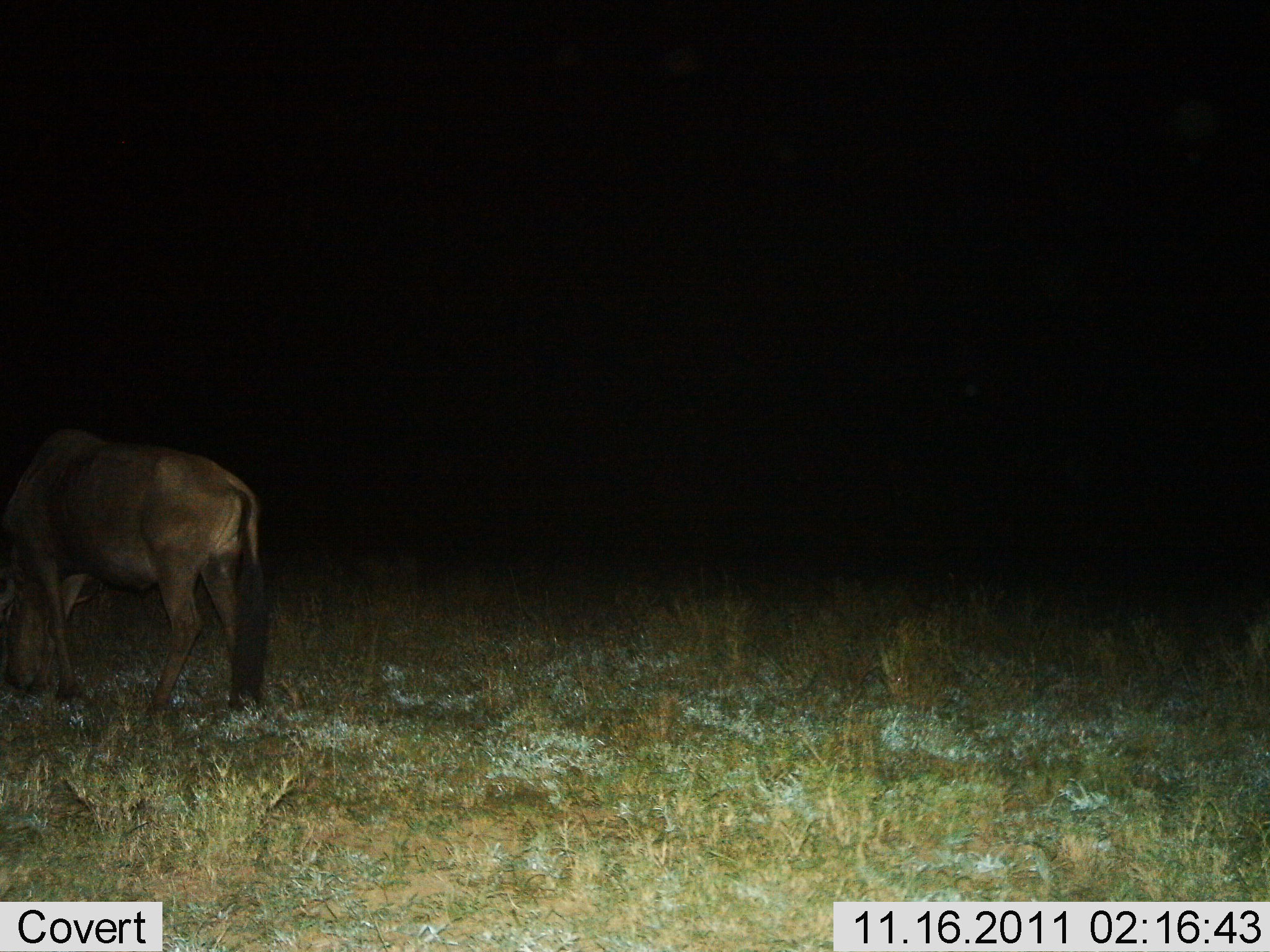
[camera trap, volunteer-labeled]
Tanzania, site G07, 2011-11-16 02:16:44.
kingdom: Animalia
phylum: Chordata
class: Mammalia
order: Artiodactyla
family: Bovidae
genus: Connochaetes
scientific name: Connochaetes taurinus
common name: blue wildebeest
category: wildebeest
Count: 1.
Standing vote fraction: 56%.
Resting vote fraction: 0%.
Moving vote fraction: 6%.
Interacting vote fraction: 0%.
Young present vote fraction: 0%.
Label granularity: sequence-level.